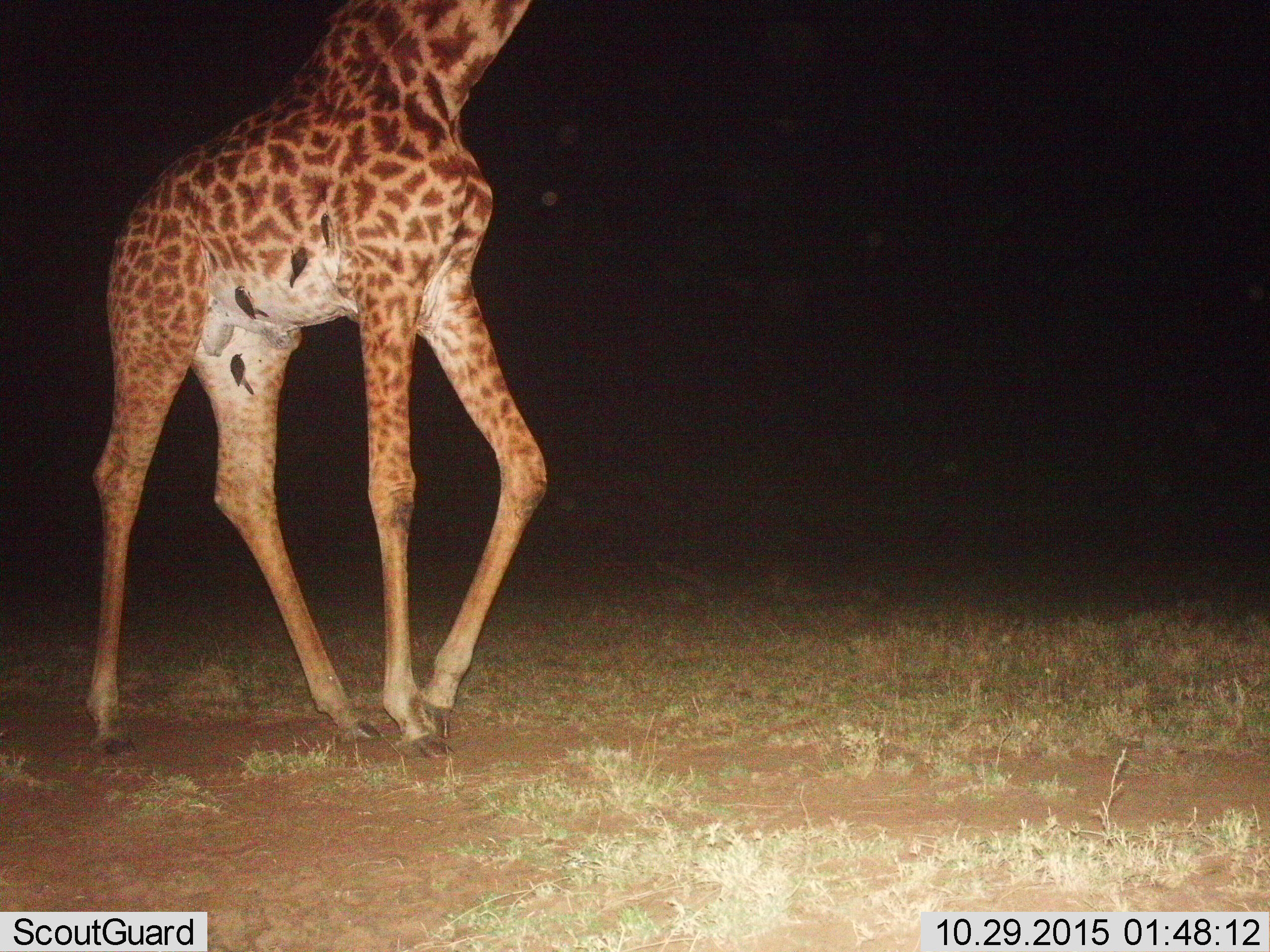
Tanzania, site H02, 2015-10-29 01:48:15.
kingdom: Animalia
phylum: Chordata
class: Aves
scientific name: Aves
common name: bird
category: otherbird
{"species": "otherbird (bird) (Aves)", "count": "4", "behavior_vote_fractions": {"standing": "0%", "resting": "67%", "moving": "17%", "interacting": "50%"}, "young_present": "0%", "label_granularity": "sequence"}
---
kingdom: Animalia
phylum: Chordata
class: Mammalia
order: Artiodactyla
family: Giraffidae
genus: Giraffa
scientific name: Giraffa camelopardalis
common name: giraffe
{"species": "giraffe (Giraffa camelopardalis)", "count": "1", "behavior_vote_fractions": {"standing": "60%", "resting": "0%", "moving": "50%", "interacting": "10%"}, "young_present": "0%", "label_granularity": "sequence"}